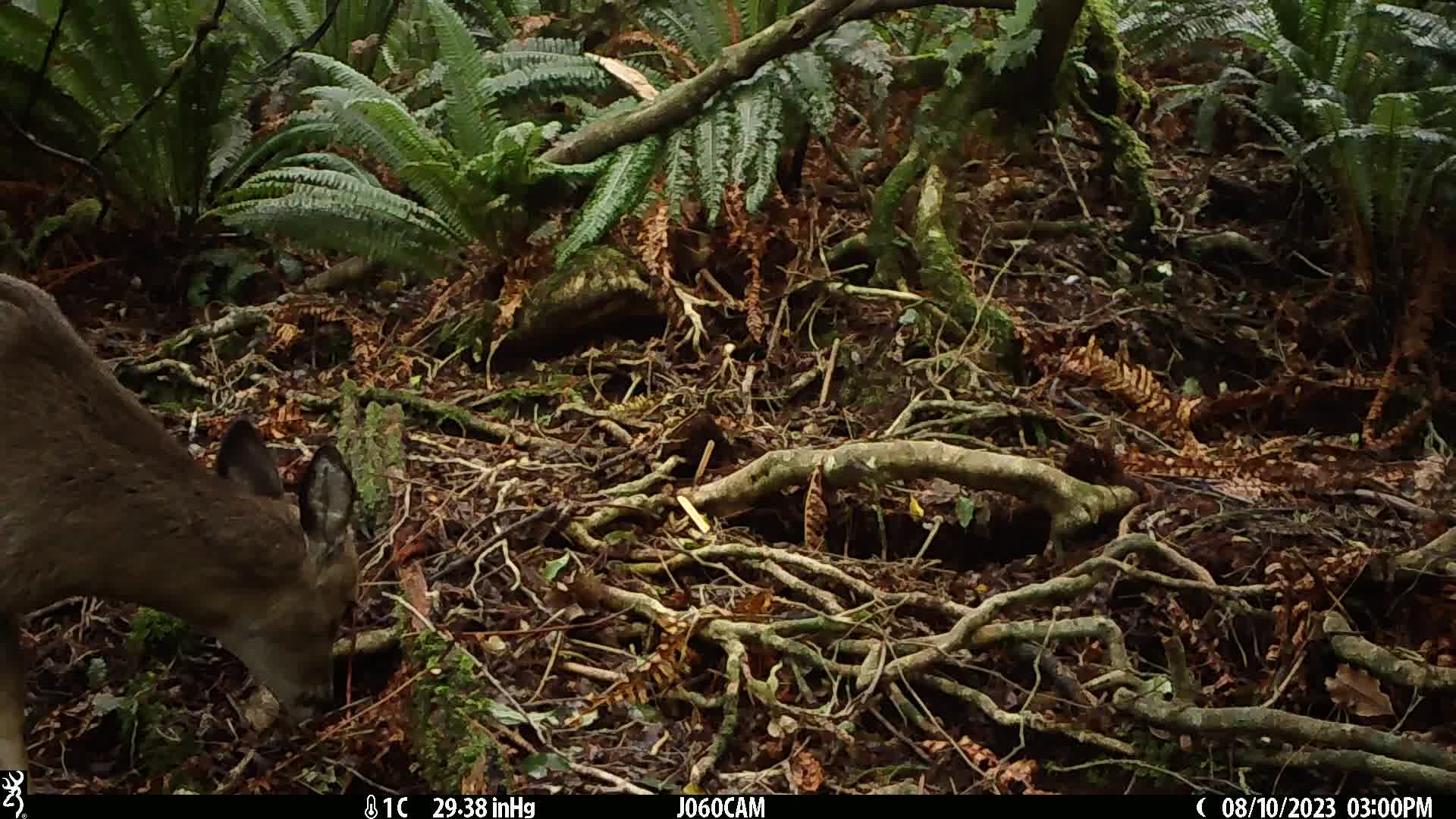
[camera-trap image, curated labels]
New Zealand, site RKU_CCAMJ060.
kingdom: Animalia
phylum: Chordata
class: Mammalia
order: Artiodactyla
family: Cervidae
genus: Odocoileus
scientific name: Odocoileus virginianus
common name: white-tailed deer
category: white tailed deer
White tailed deer (white-tailed deer) (Odocoileus virginianus).